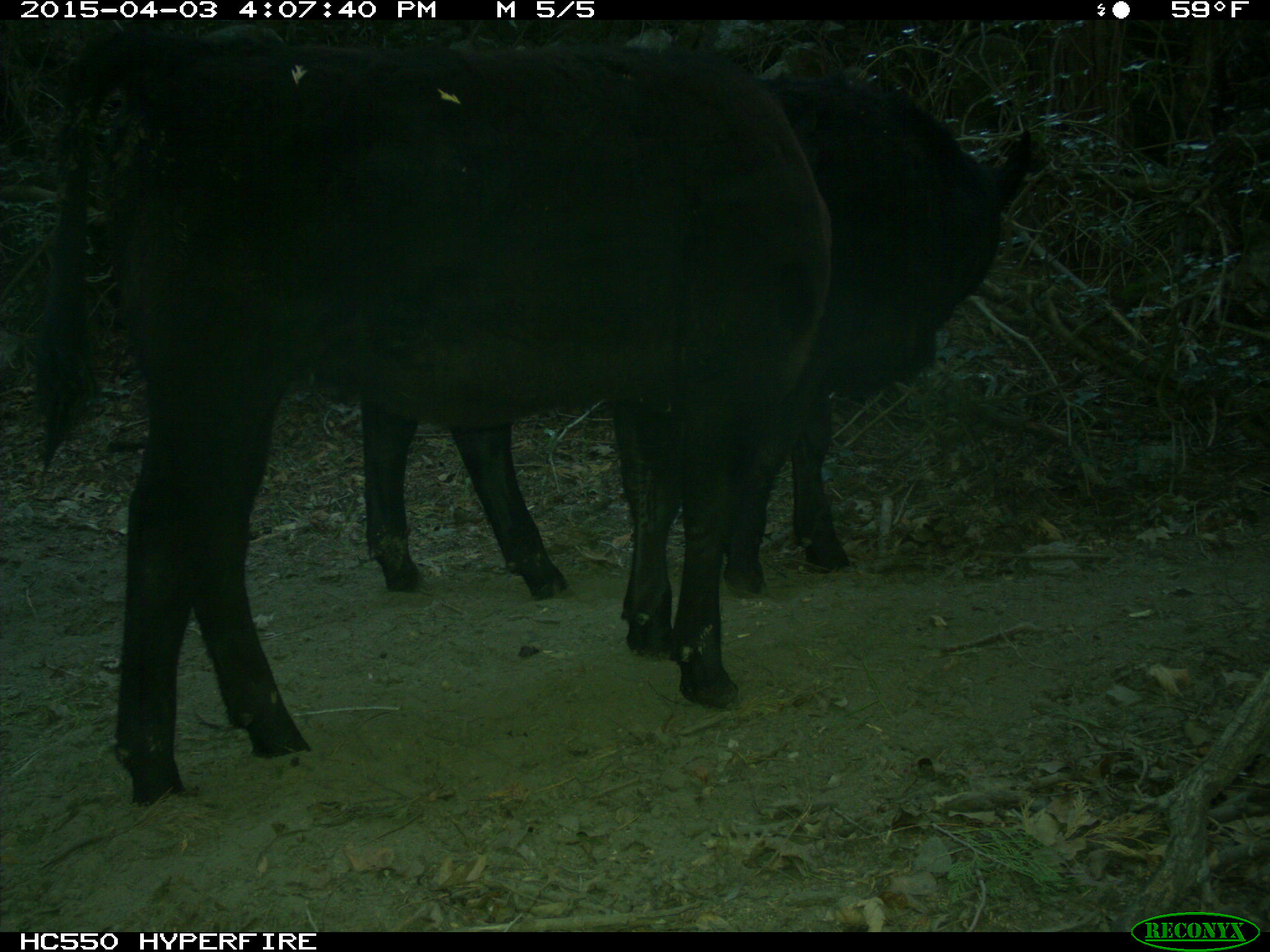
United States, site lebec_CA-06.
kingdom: Animalia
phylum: Chordata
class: Mammalia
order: Artiodactyla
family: Bovidae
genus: Bos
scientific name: Bos taurus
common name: domestic cow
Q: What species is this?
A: Bos taurus (domestic cow).